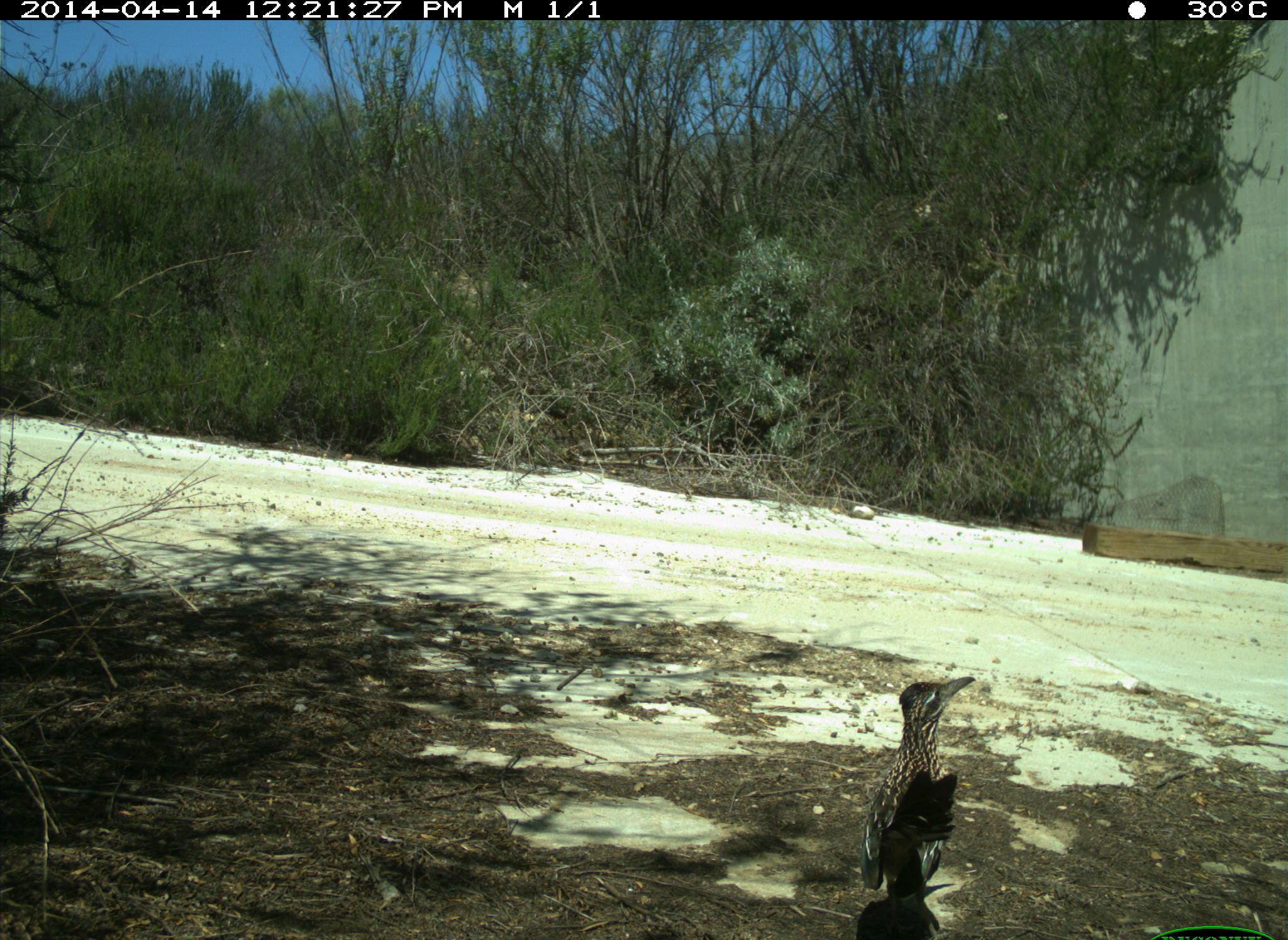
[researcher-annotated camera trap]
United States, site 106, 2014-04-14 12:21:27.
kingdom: Animalia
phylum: Chordata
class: Aves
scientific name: Aves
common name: bird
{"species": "bird (Aves)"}